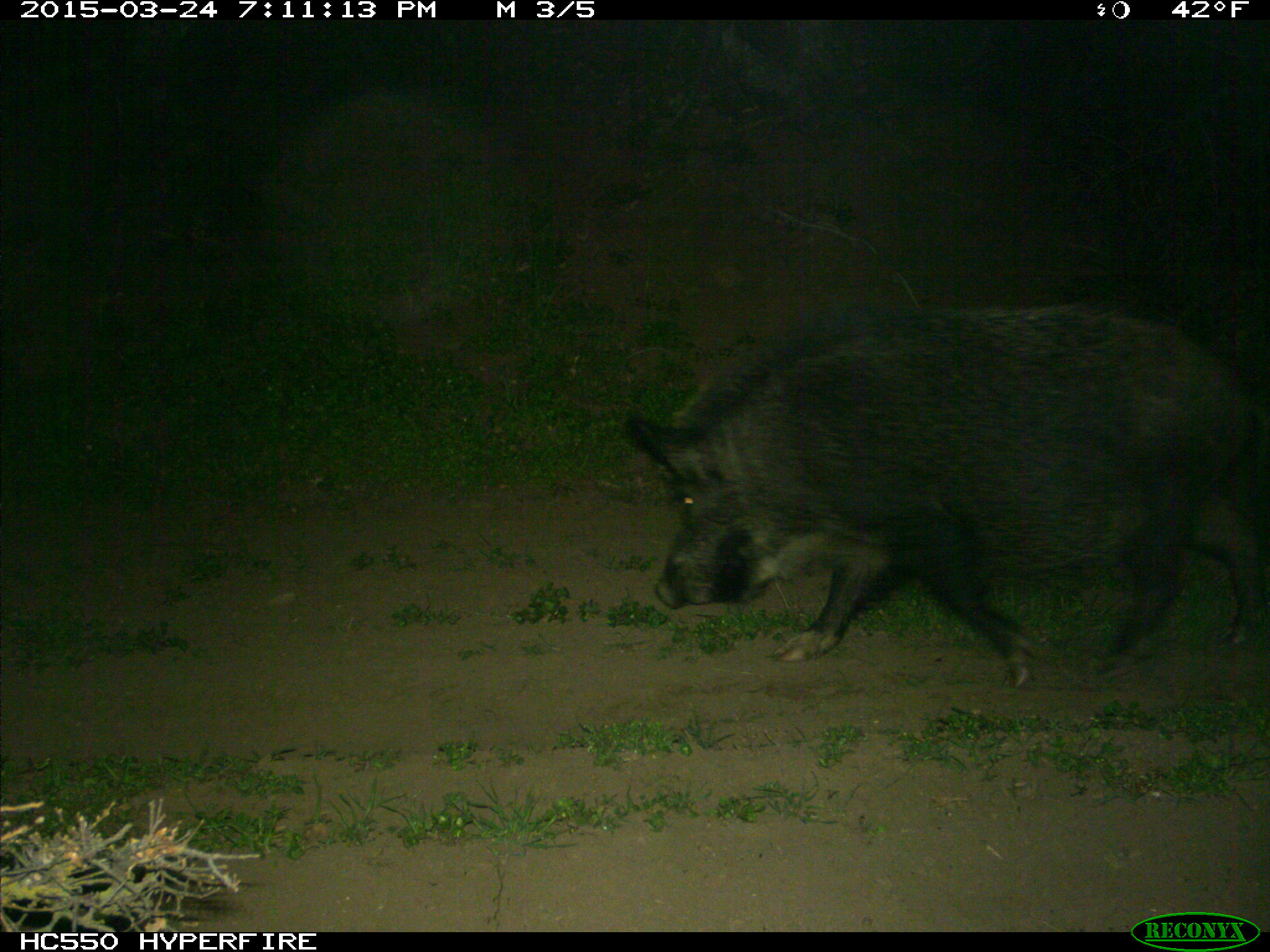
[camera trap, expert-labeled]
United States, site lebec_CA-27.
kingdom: Animalia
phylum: Chordata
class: Mammalia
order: Artiodactyla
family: Suidae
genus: Sus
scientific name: Sus scrofa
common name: wild boar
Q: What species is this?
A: Sus scrofa (wild boar).